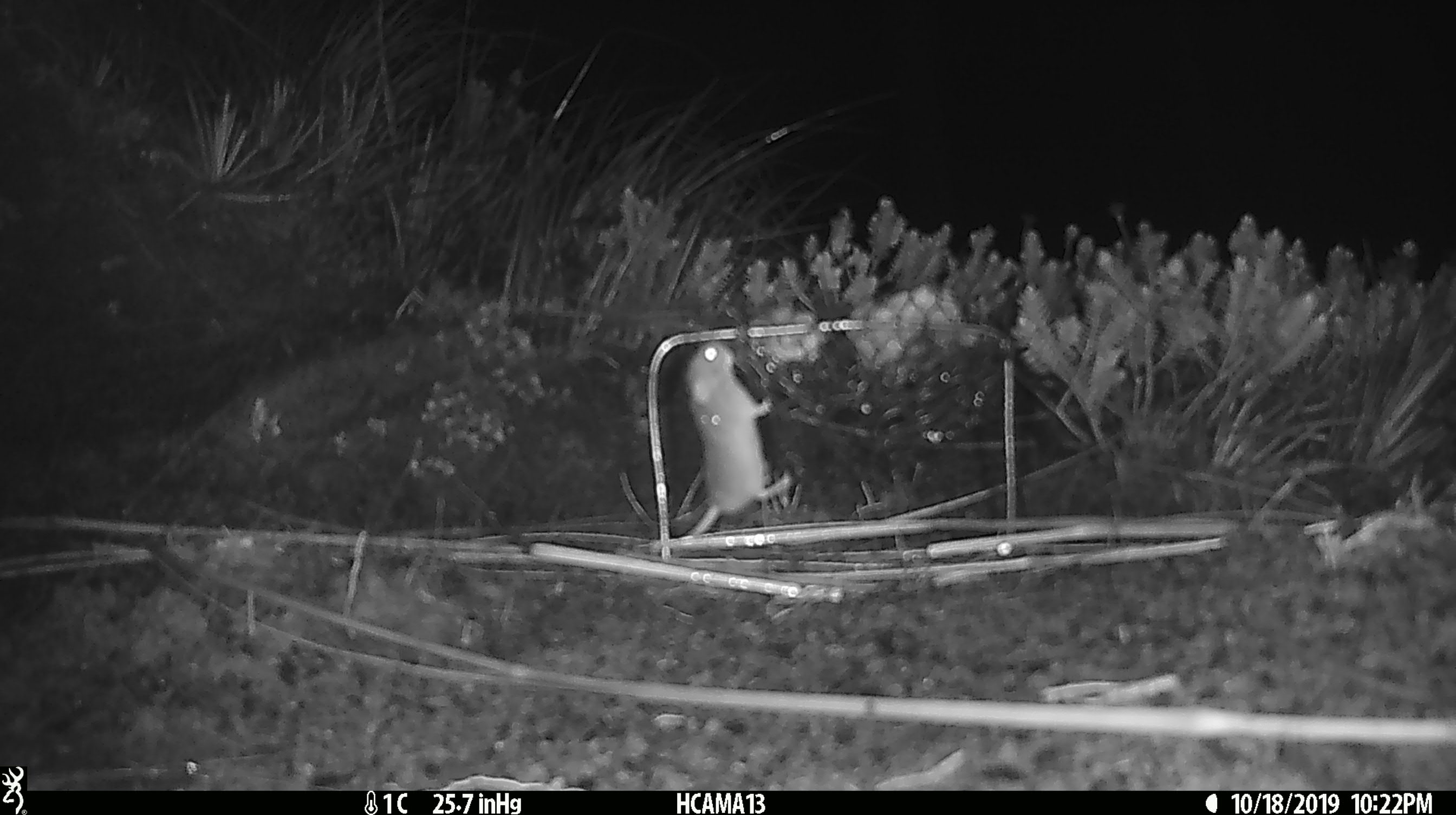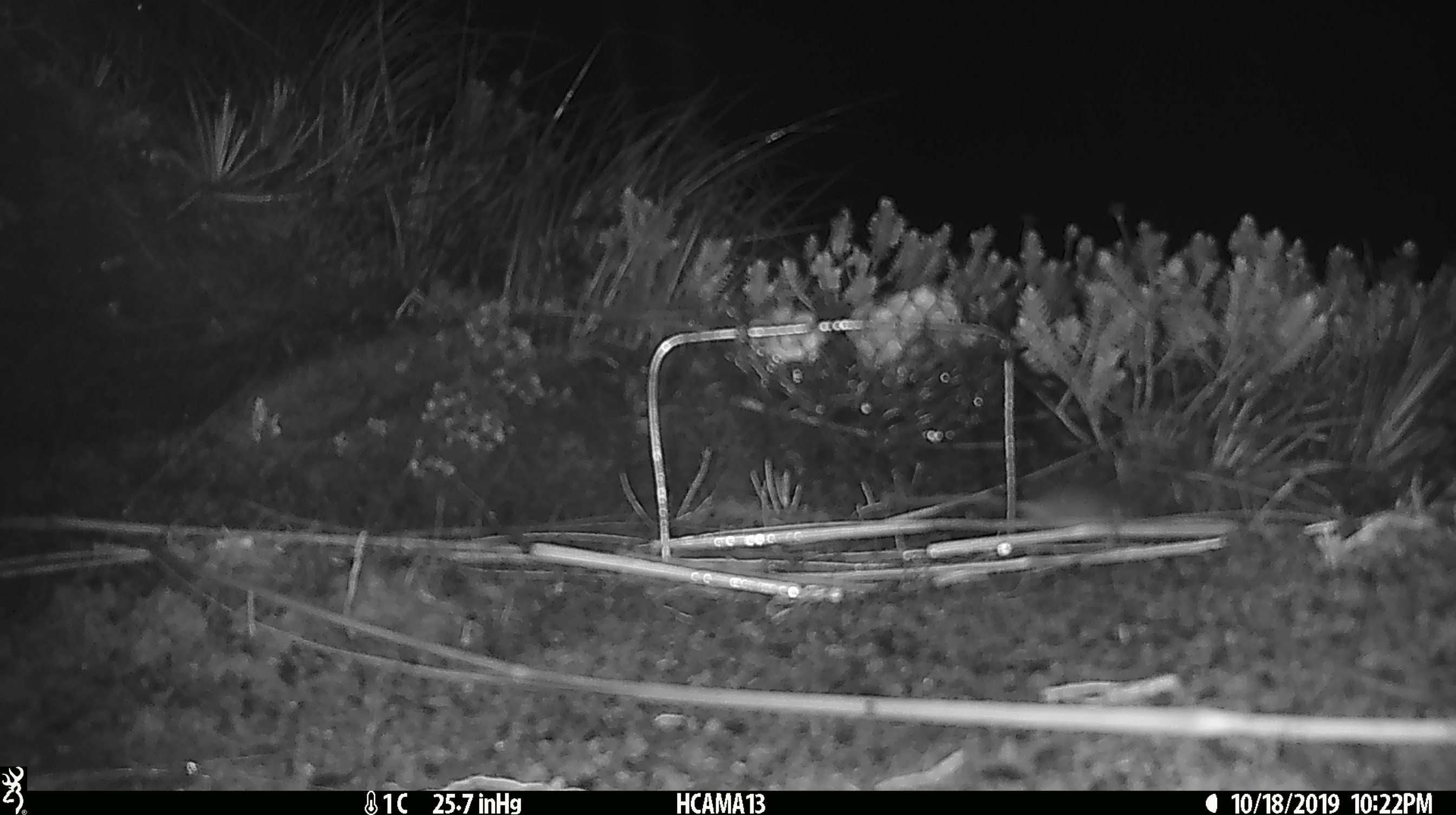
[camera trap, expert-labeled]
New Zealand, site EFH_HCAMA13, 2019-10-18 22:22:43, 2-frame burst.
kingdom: Animalia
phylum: Chordata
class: Mammalia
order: Rodentia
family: Muridae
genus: Mus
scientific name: Mus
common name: mouse